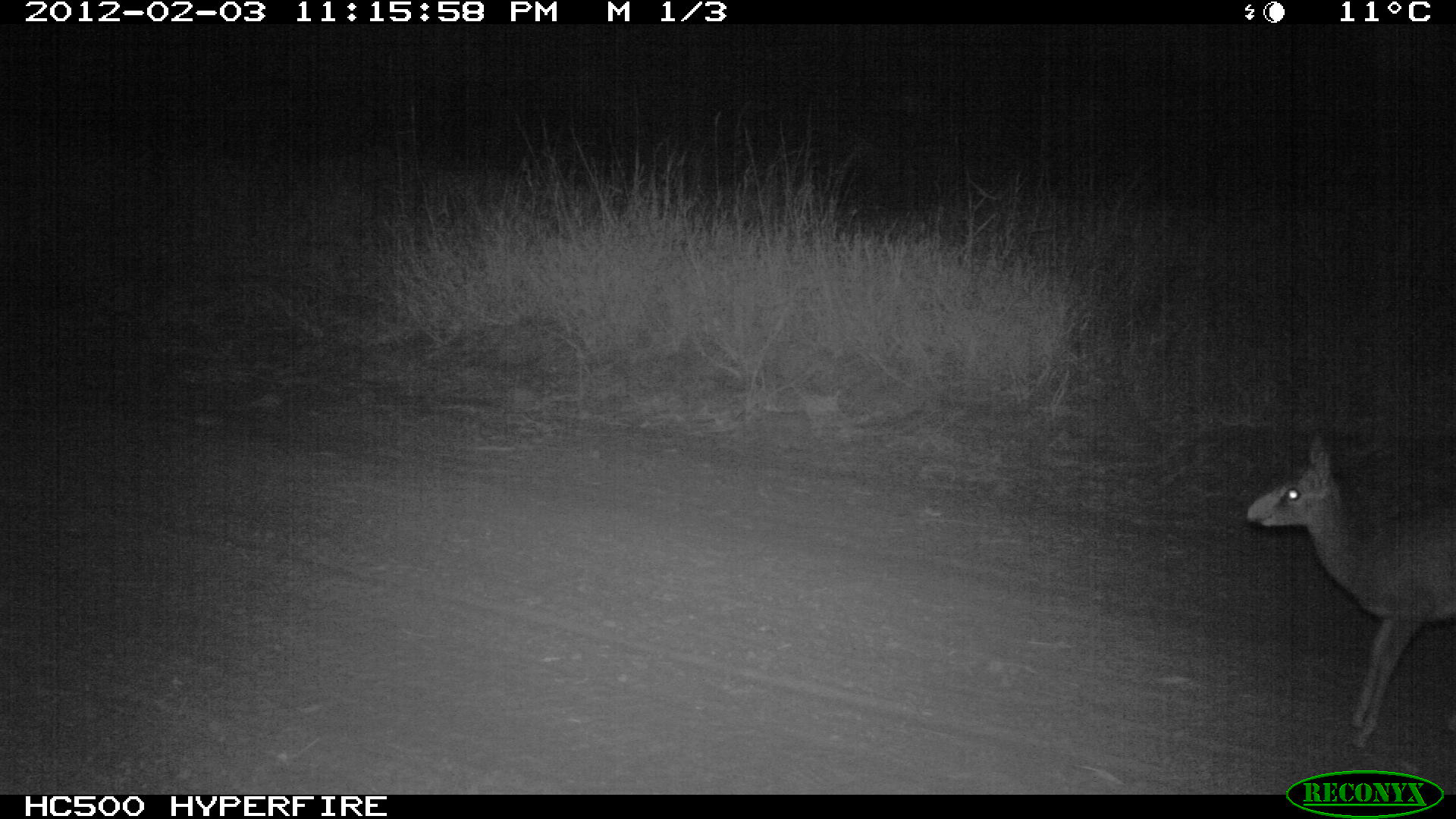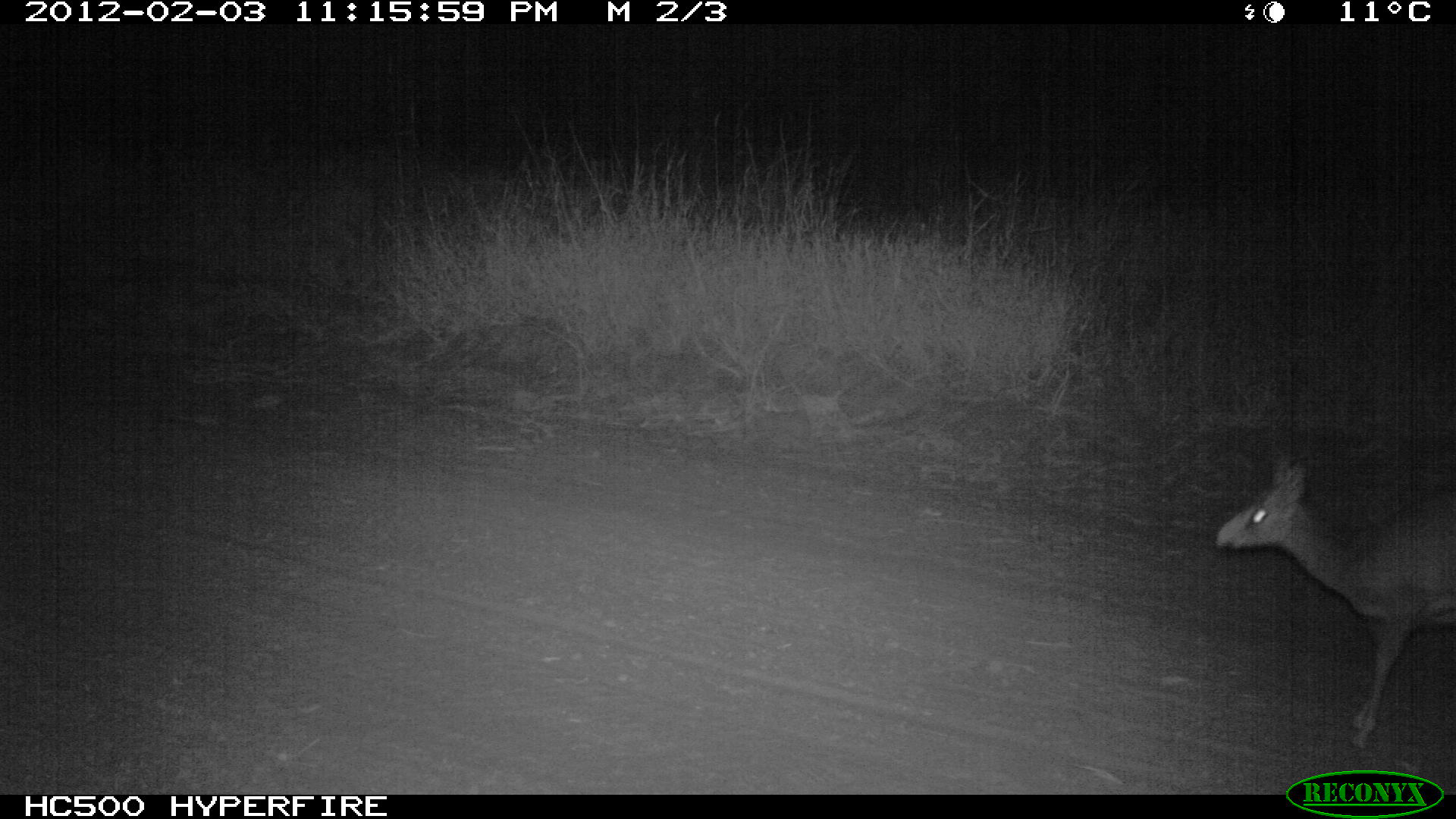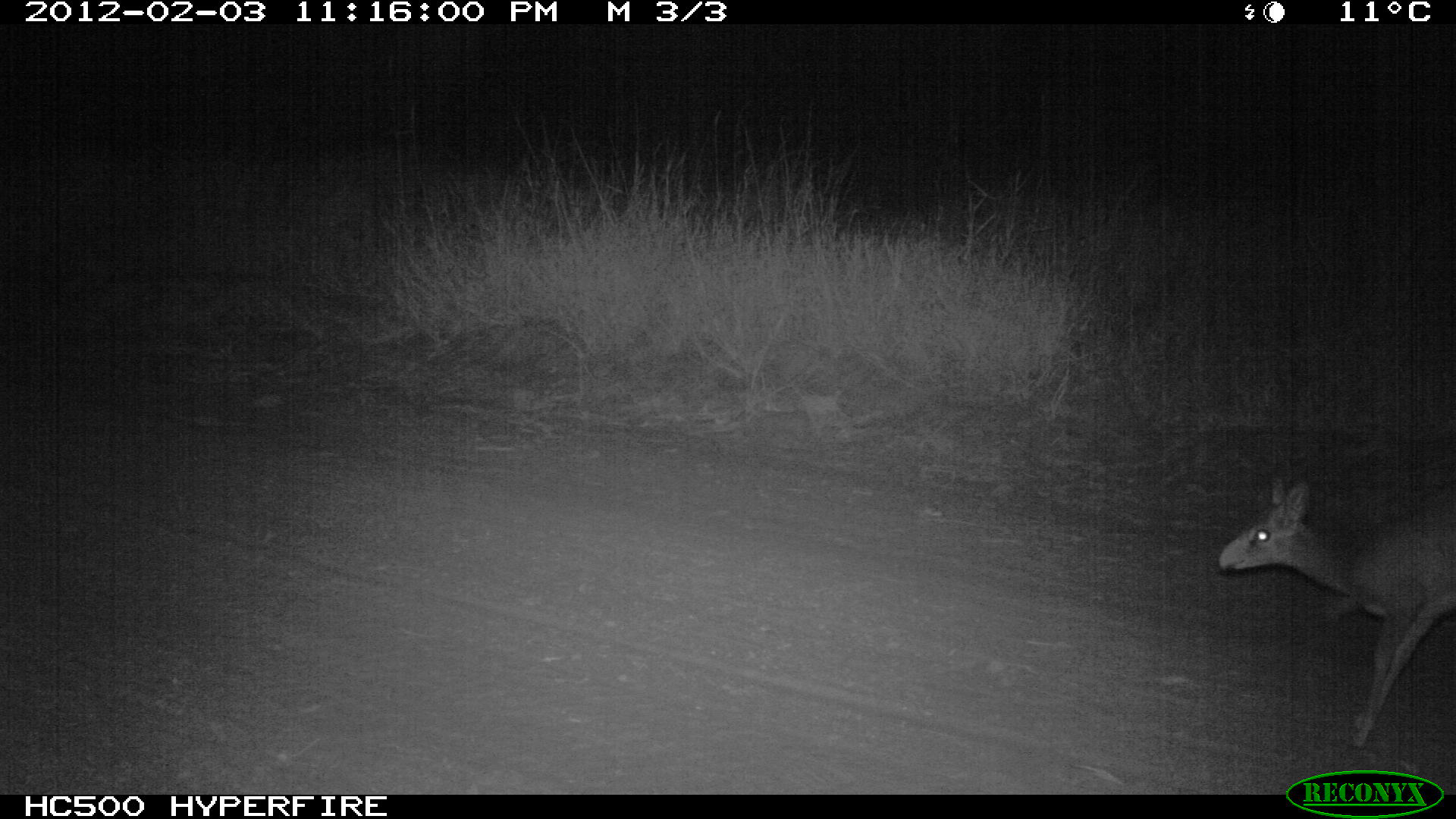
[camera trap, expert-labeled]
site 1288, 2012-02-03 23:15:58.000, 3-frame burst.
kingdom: Animalia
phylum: Chordata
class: Mammalia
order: Artiodactyla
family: Bovidae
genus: Madoqua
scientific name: Madoqua guentheri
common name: günther's dik-dik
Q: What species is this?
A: Madoqua guentheri (günther's dik-dik).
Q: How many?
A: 1.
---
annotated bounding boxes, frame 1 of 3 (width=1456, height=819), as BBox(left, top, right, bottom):
madoqua guentheri: BBox(1246, 428, 1455, 751)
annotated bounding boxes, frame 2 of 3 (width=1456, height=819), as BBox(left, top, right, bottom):
madoqua guentheri: BBox(1212, 453, 1455, 752)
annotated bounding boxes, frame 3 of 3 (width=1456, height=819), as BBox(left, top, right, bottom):
madoqua guentheri: BBox(1219, 472, 1455, 753)